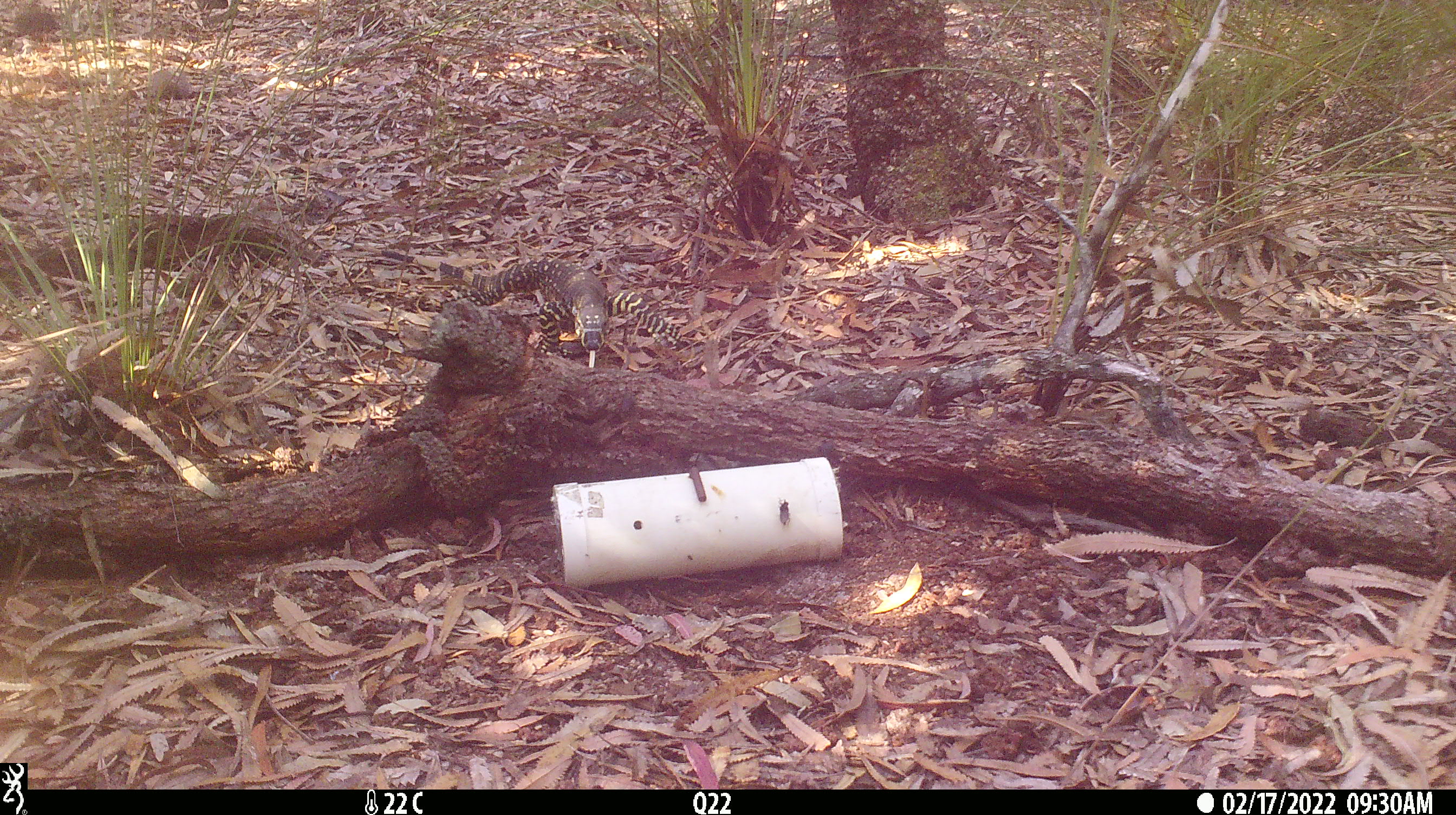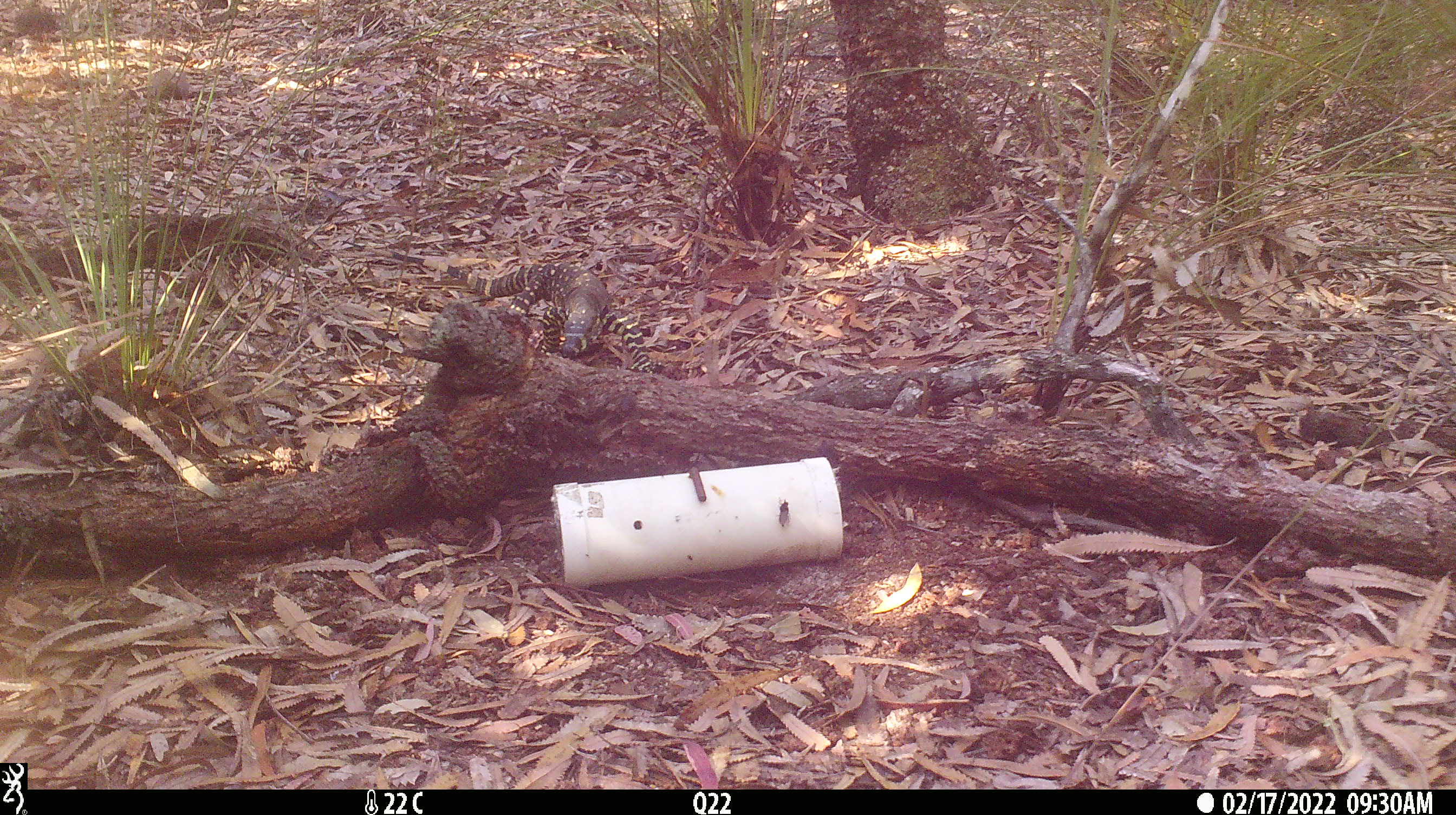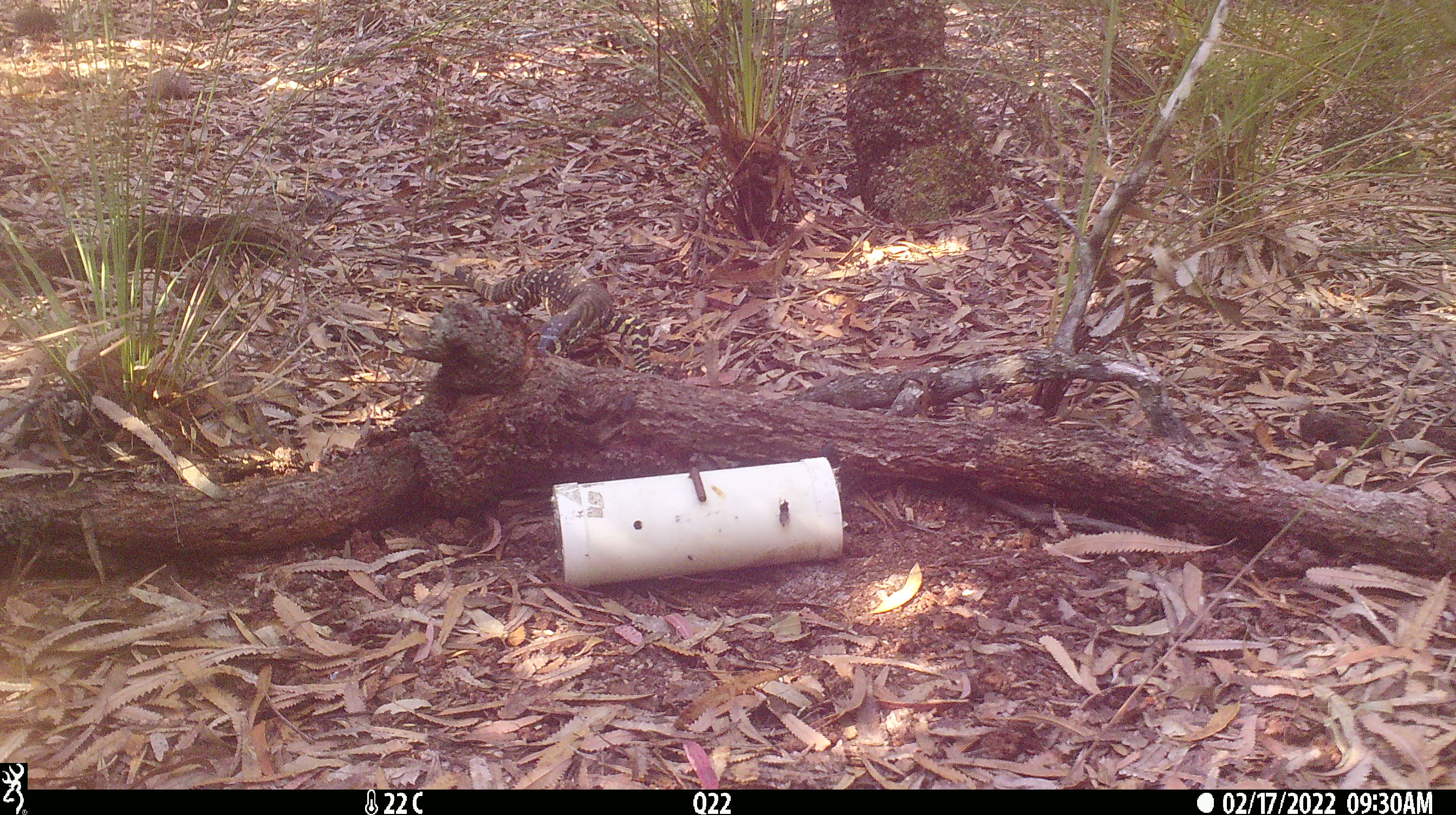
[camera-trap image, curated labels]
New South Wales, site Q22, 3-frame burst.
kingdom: Animalia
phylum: Chordata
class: Reptilia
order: Squamata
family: Varanidae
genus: Varanus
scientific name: Varanus varius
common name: lace monitor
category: goanna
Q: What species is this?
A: Goanna (lace monitor) (Varanus varius).